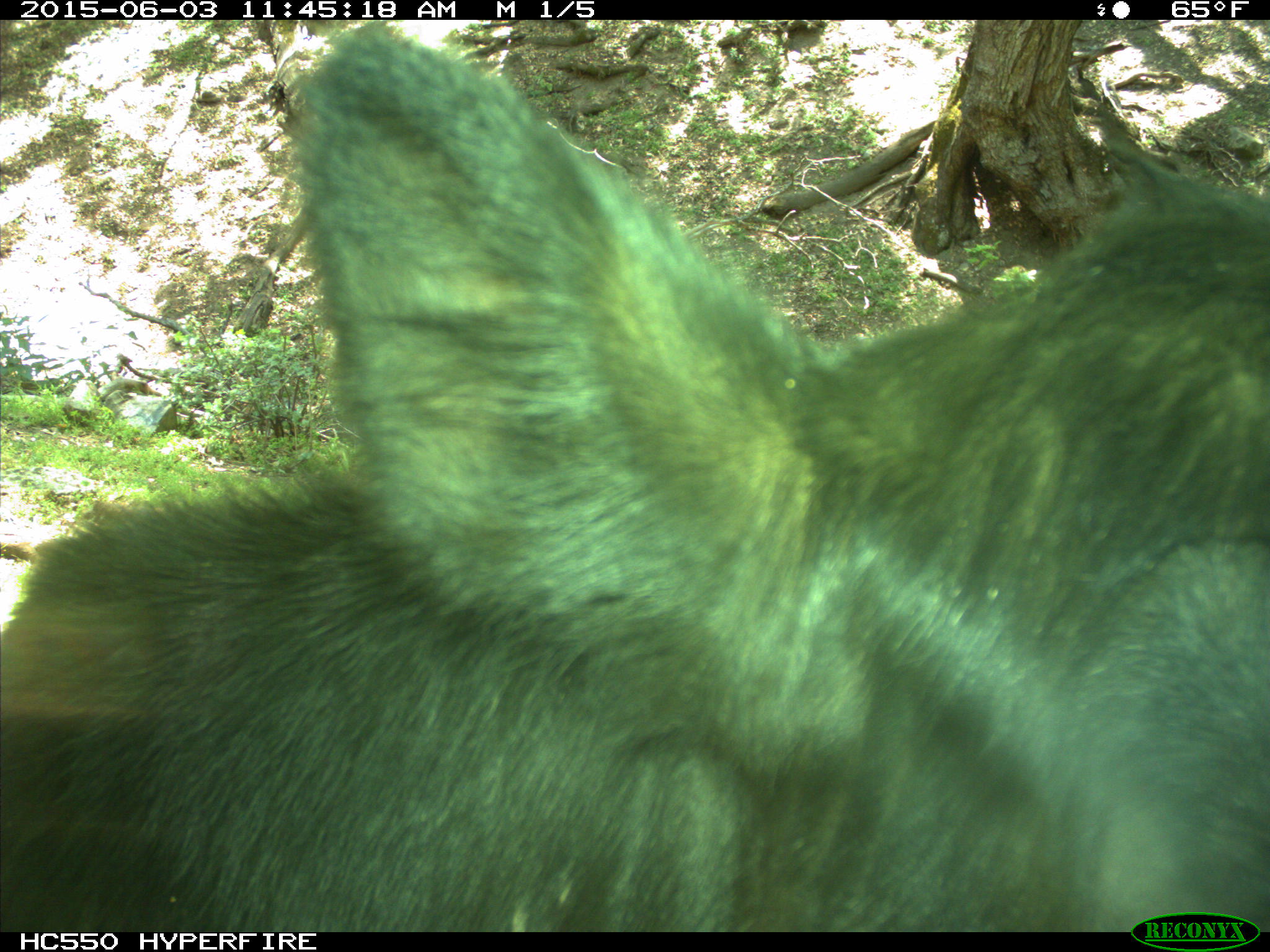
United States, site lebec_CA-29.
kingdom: Animalia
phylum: Chordata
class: Mammalia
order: Artiodactyla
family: Bovidae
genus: Bos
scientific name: Bos taurus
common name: domestic cow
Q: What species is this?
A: Bos taurus (domestic cow).